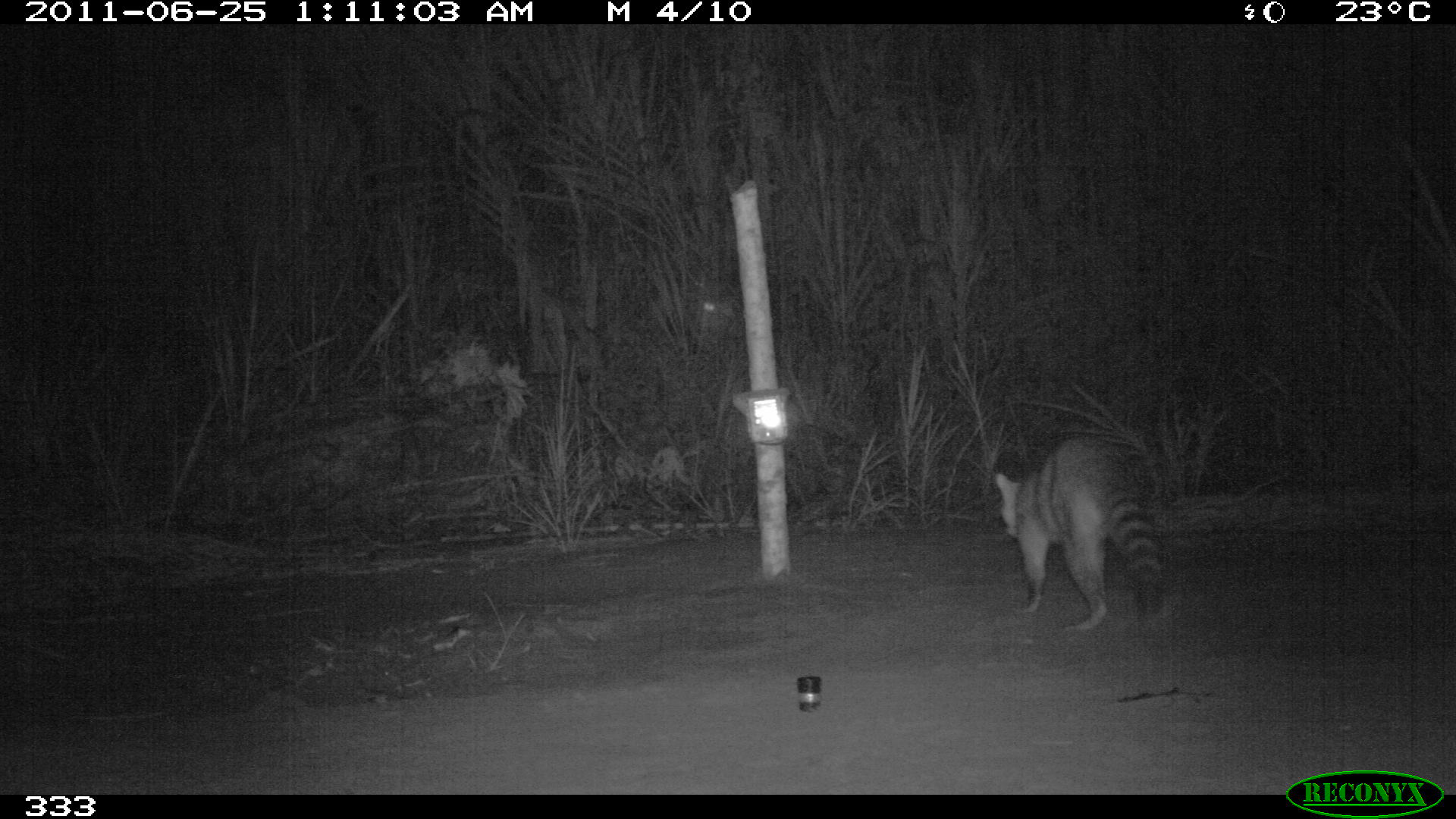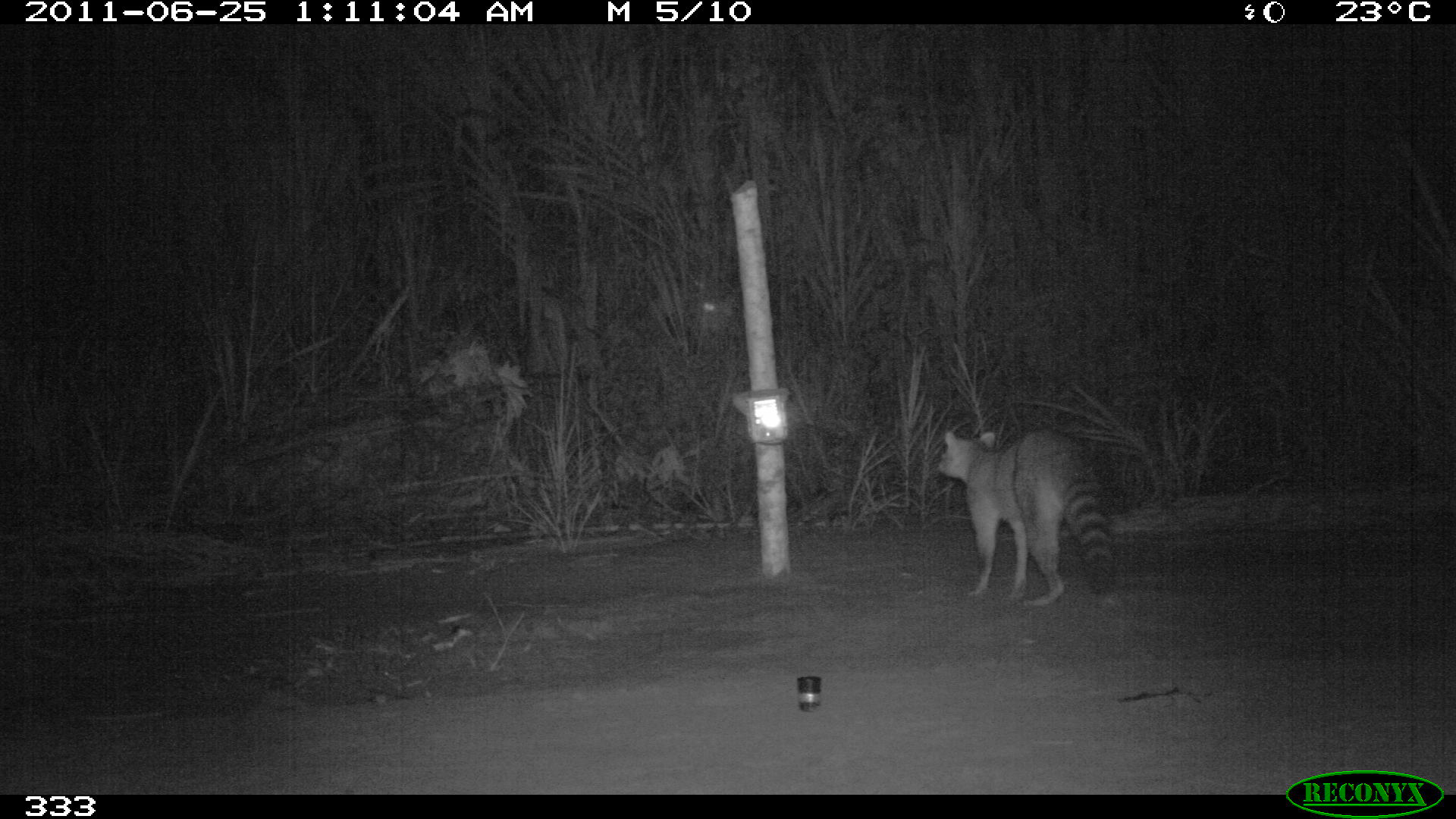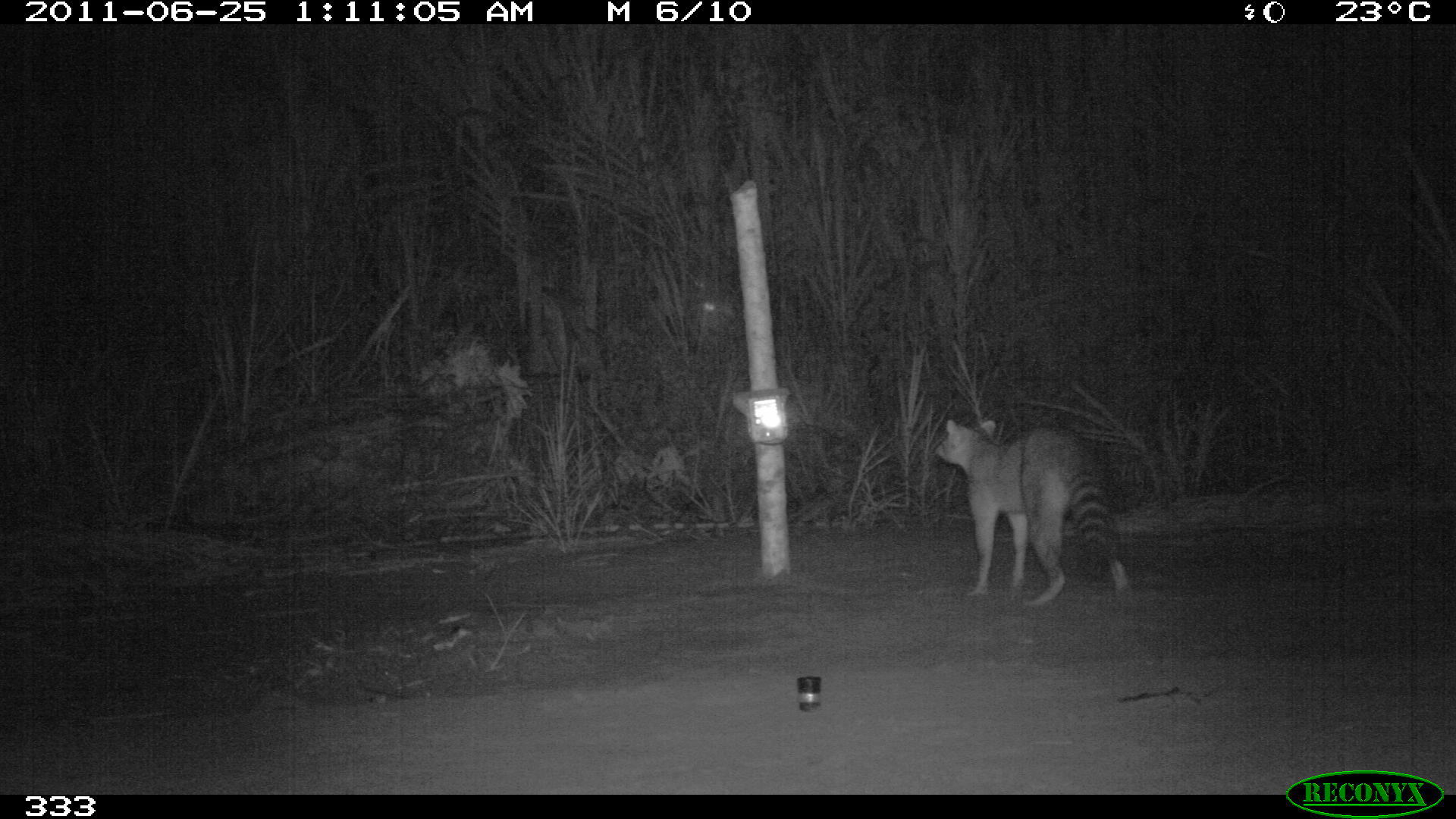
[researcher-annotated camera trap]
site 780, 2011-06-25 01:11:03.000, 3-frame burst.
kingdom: Animalia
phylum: Chordata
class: Mammalia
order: Carnivora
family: Procyonidae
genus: Procyon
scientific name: Procyon cancrivorus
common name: crab-eating raccoon